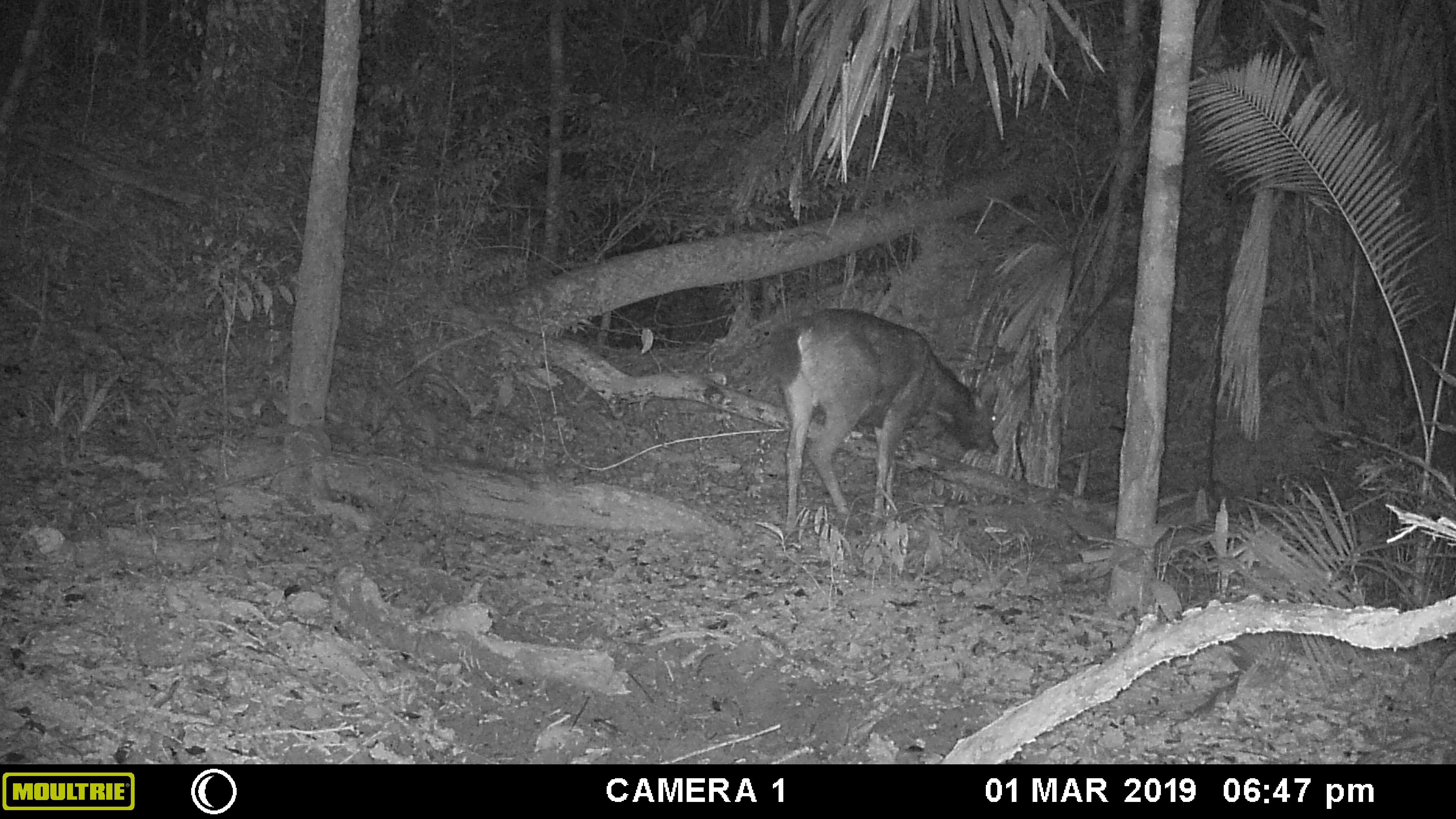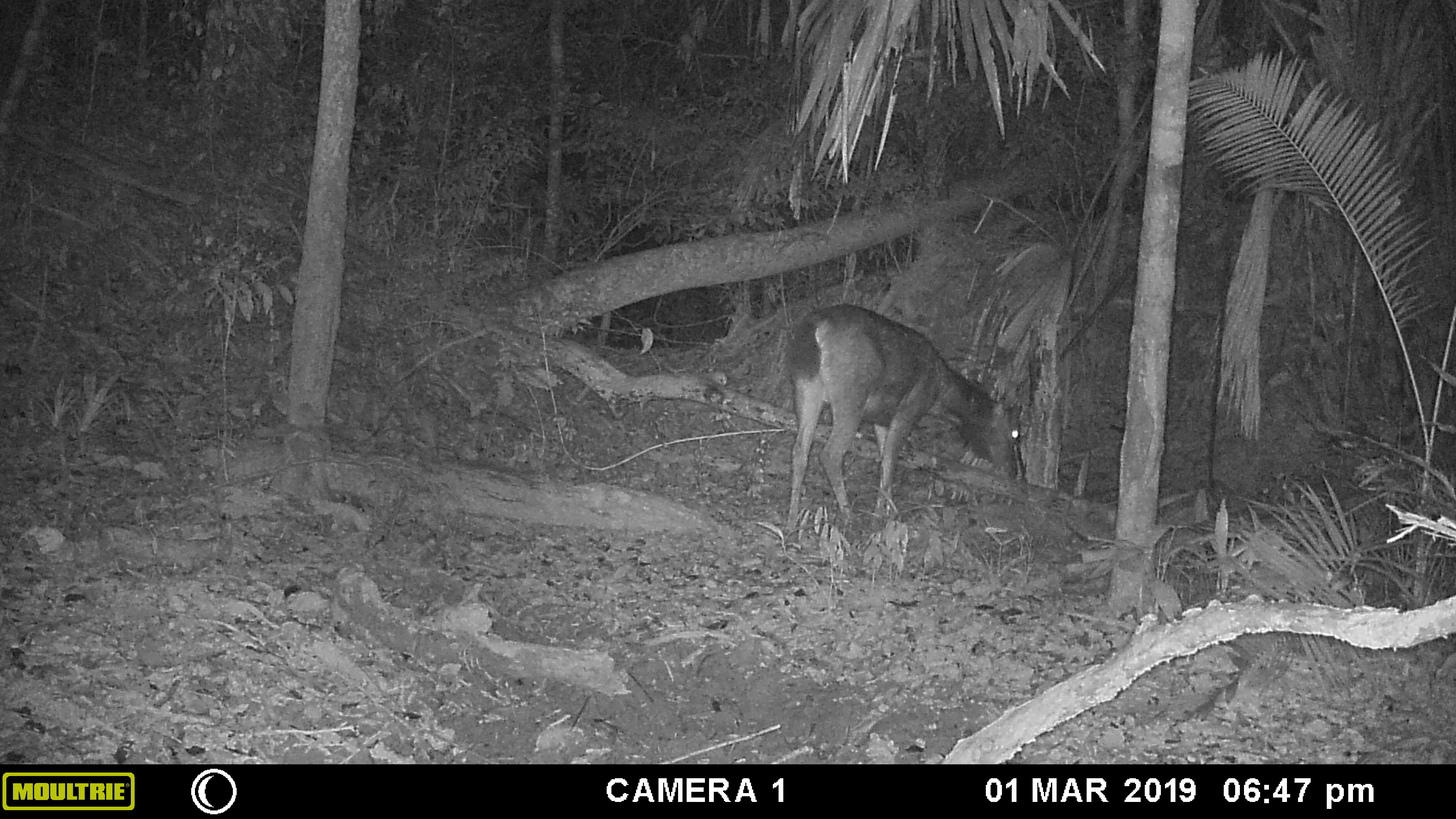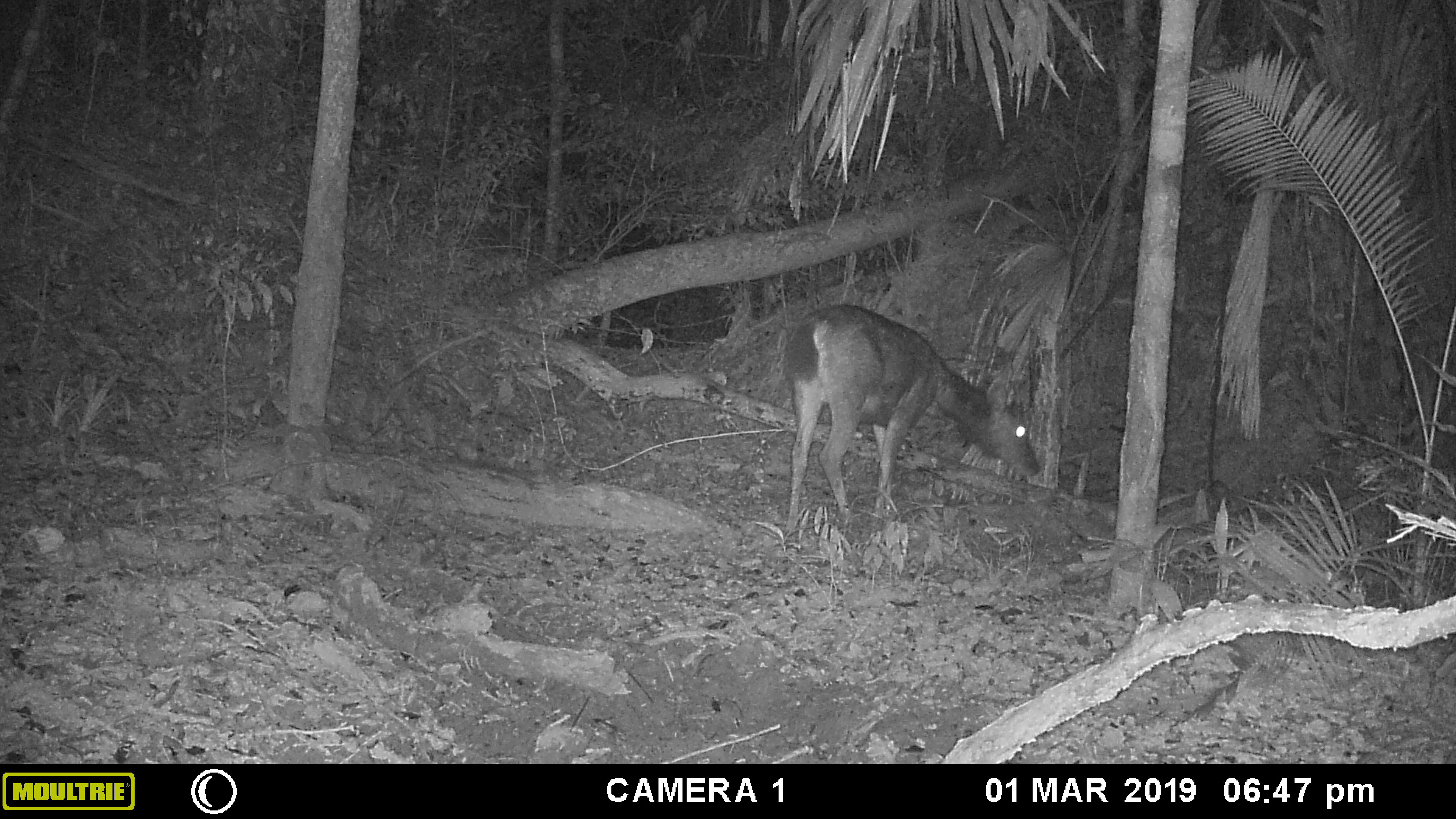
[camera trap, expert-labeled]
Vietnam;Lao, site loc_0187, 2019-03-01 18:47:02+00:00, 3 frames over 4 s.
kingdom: Animalia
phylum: Chordata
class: Mammalia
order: Artiodactyla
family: Cervidae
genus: Rusa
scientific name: Rusa unicolor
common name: sambar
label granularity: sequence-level